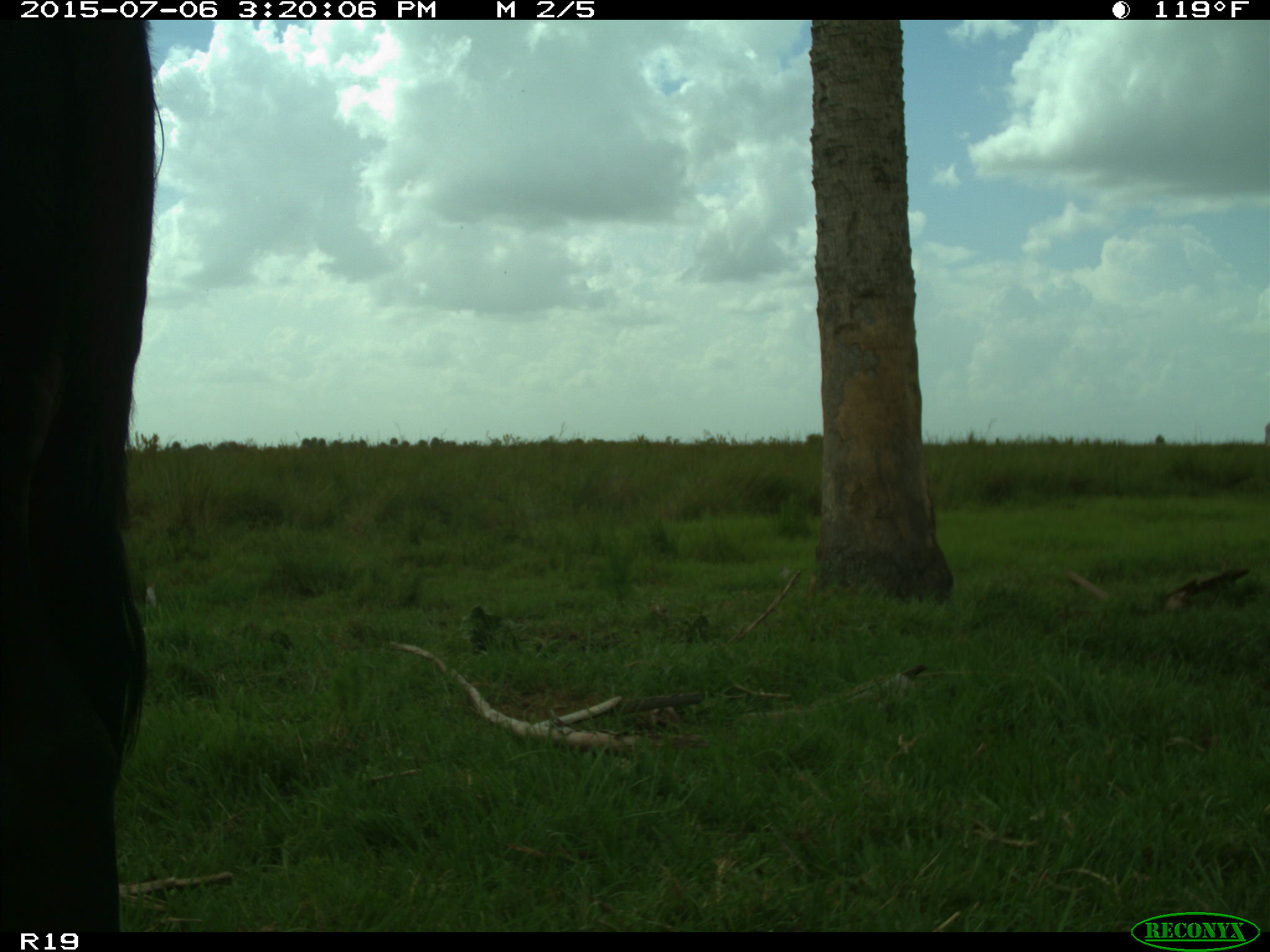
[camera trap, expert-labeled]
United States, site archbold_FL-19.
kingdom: Animalia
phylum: Chordata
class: Mammalia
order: Artiodactyla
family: Bovidae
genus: Bos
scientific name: Bos taurus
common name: domestic cow